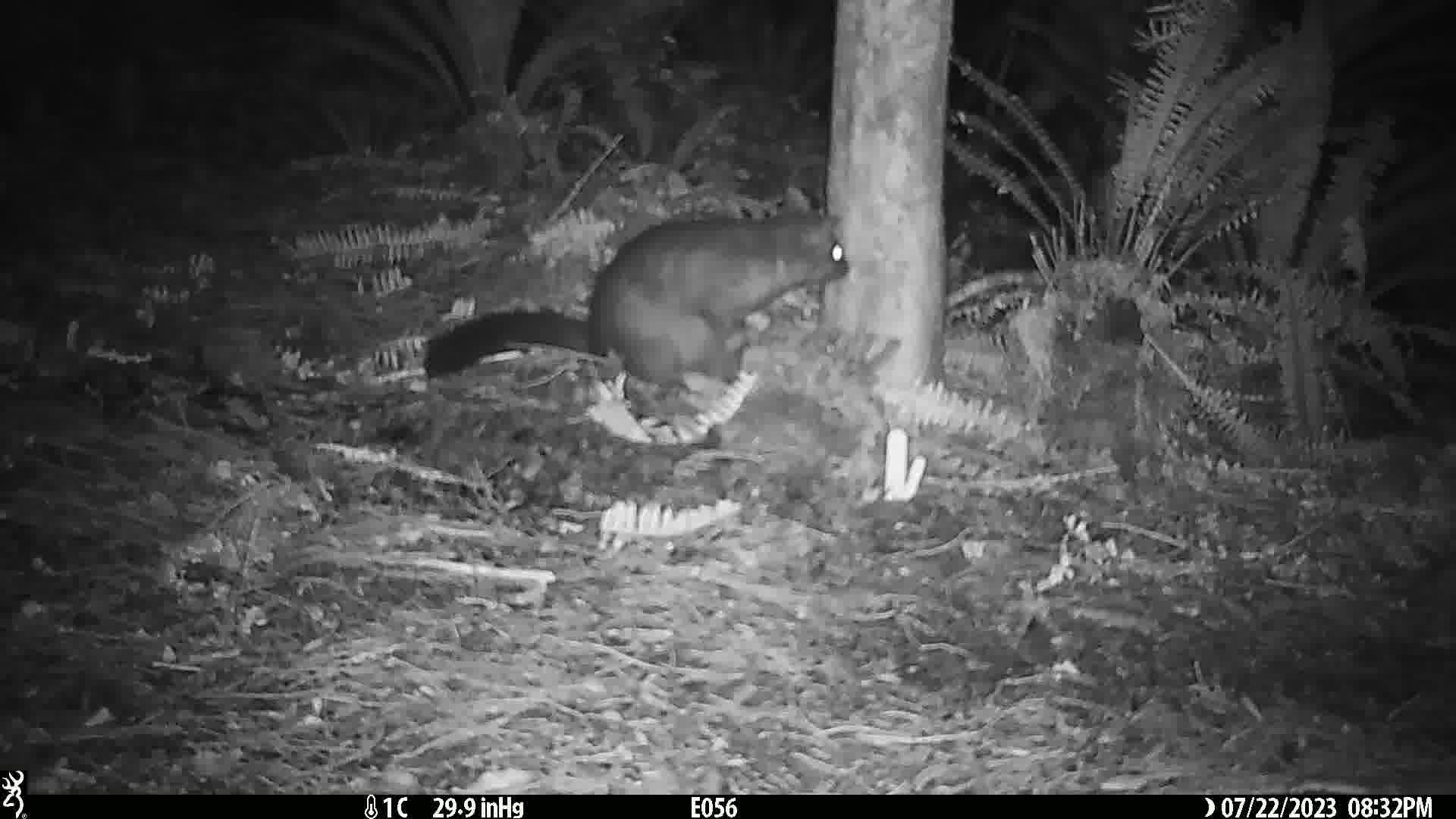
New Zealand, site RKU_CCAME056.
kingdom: Animalia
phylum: Chordata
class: Mammalia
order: Diprotodontia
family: Phalangeridae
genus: Trichosurus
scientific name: Trichosurus vulpecula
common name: common brushtail possum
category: possum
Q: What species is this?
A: Possum (common brushtail possum) (Trichosurus vulpecula).